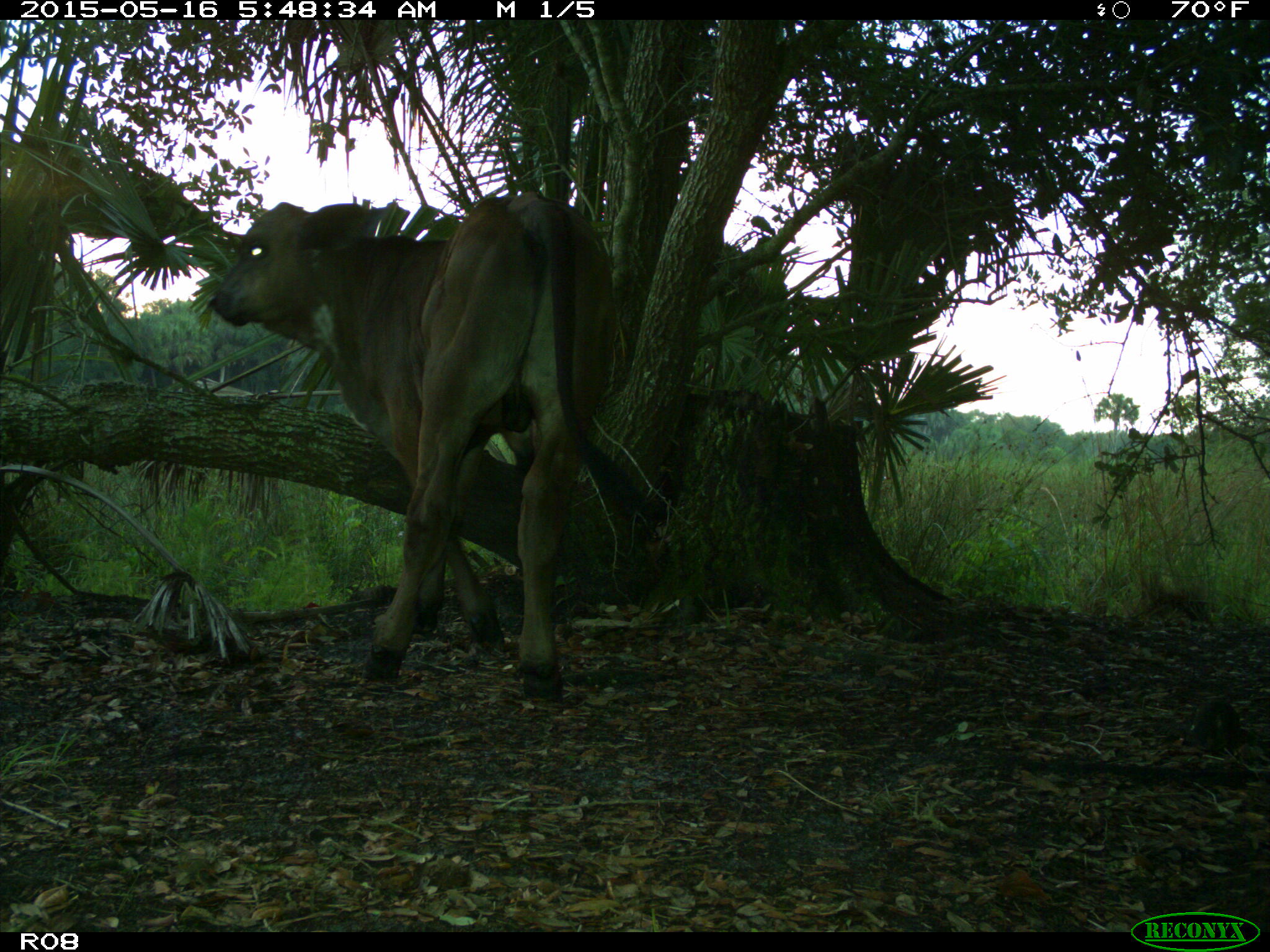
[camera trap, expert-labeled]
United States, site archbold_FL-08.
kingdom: Animalia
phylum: Chordata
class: Mammalia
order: Artiodactyla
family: Bovidae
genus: Bos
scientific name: Bos taurus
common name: domestic cow